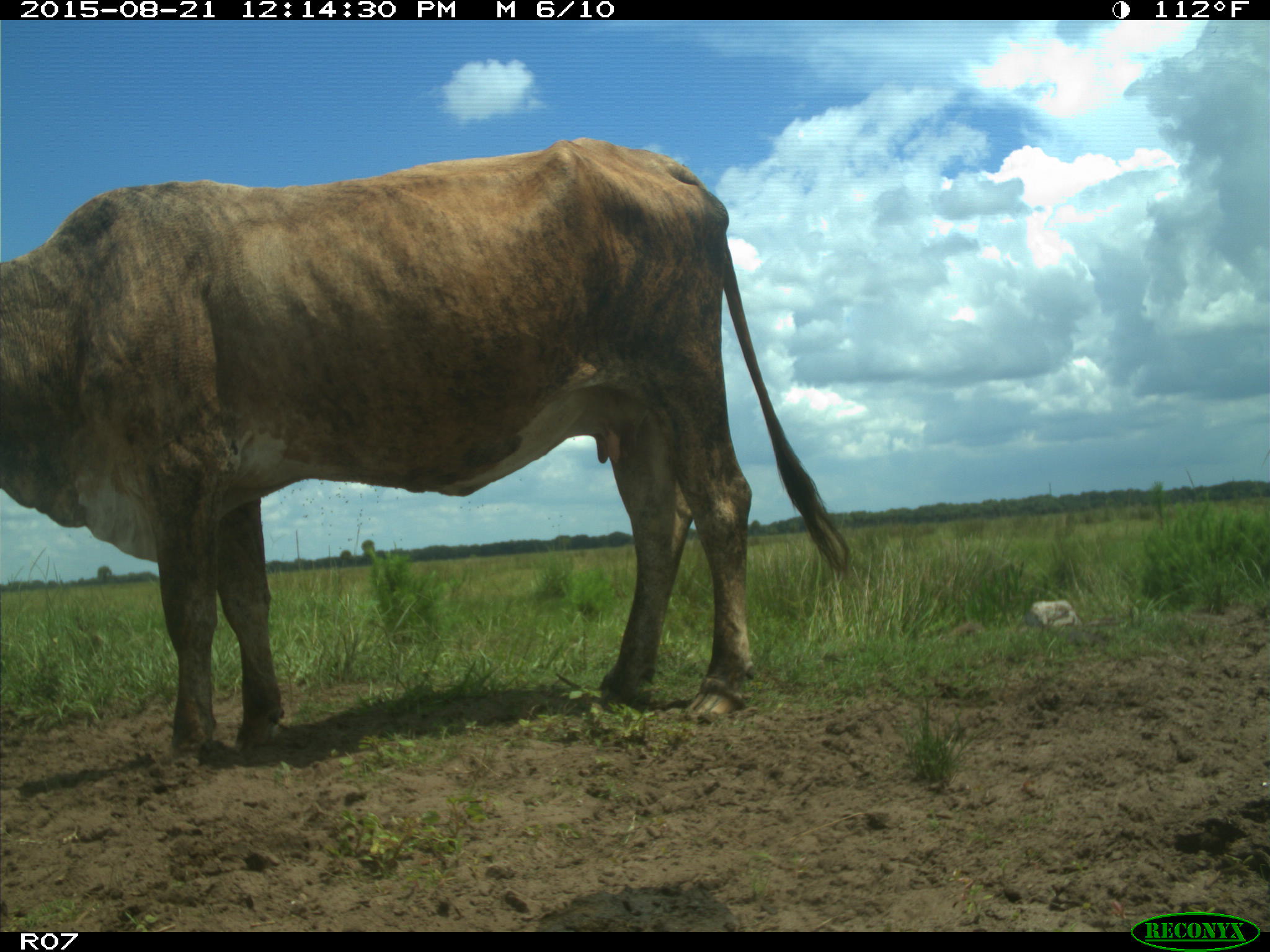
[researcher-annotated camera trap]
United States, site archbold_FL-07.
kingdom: Animalia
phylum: Chordata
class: Mammalia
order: Artiodactyla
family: Bovidae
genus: Bos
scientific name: Bos taurus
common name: domestic cow